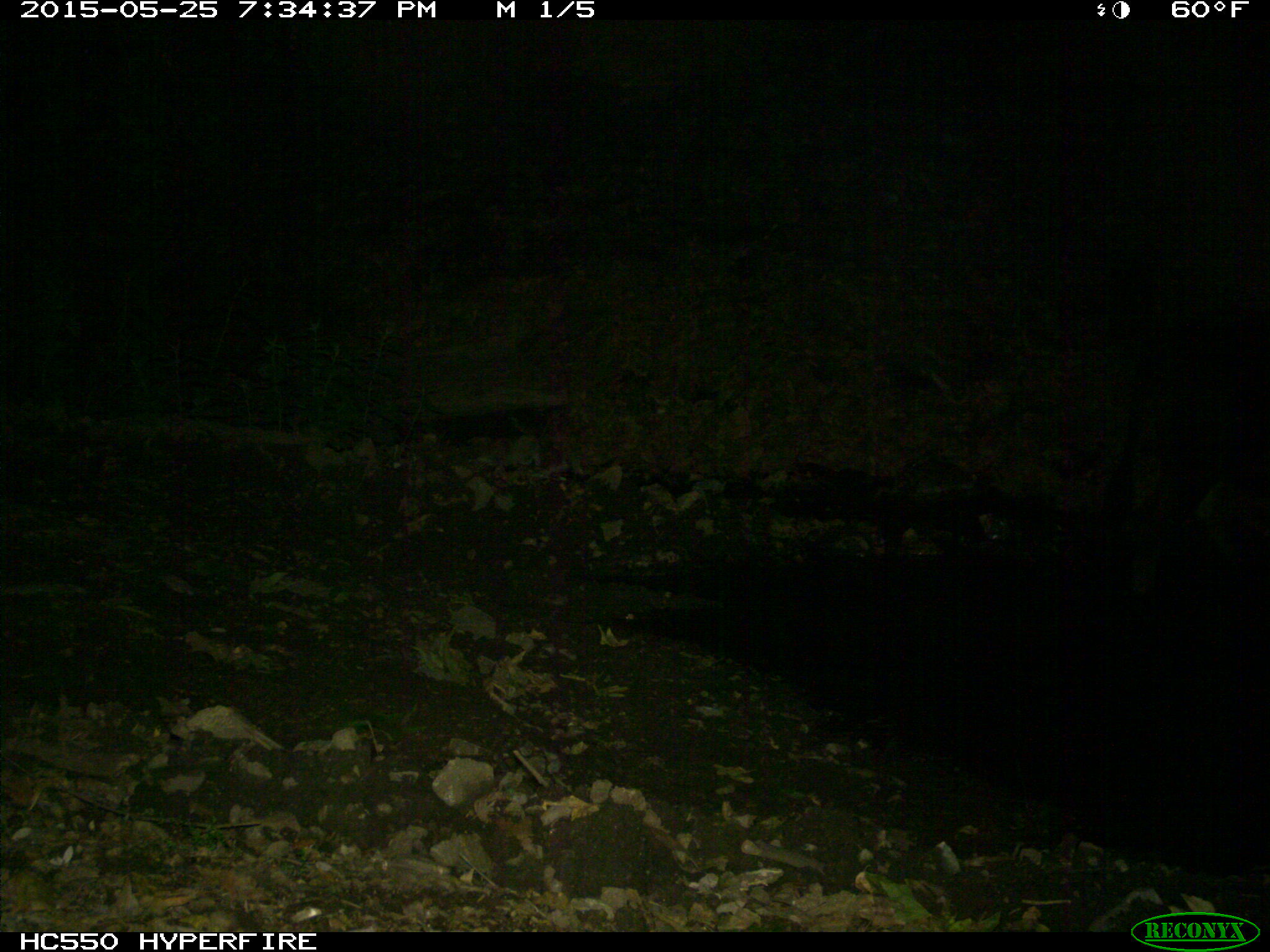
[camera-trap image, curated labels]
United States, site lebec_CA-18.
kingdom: Animalia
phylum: Chordata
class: Mammalia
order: Artiodactyla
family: Bovidae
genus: Bos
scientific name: Bos taurus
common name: domestic cow